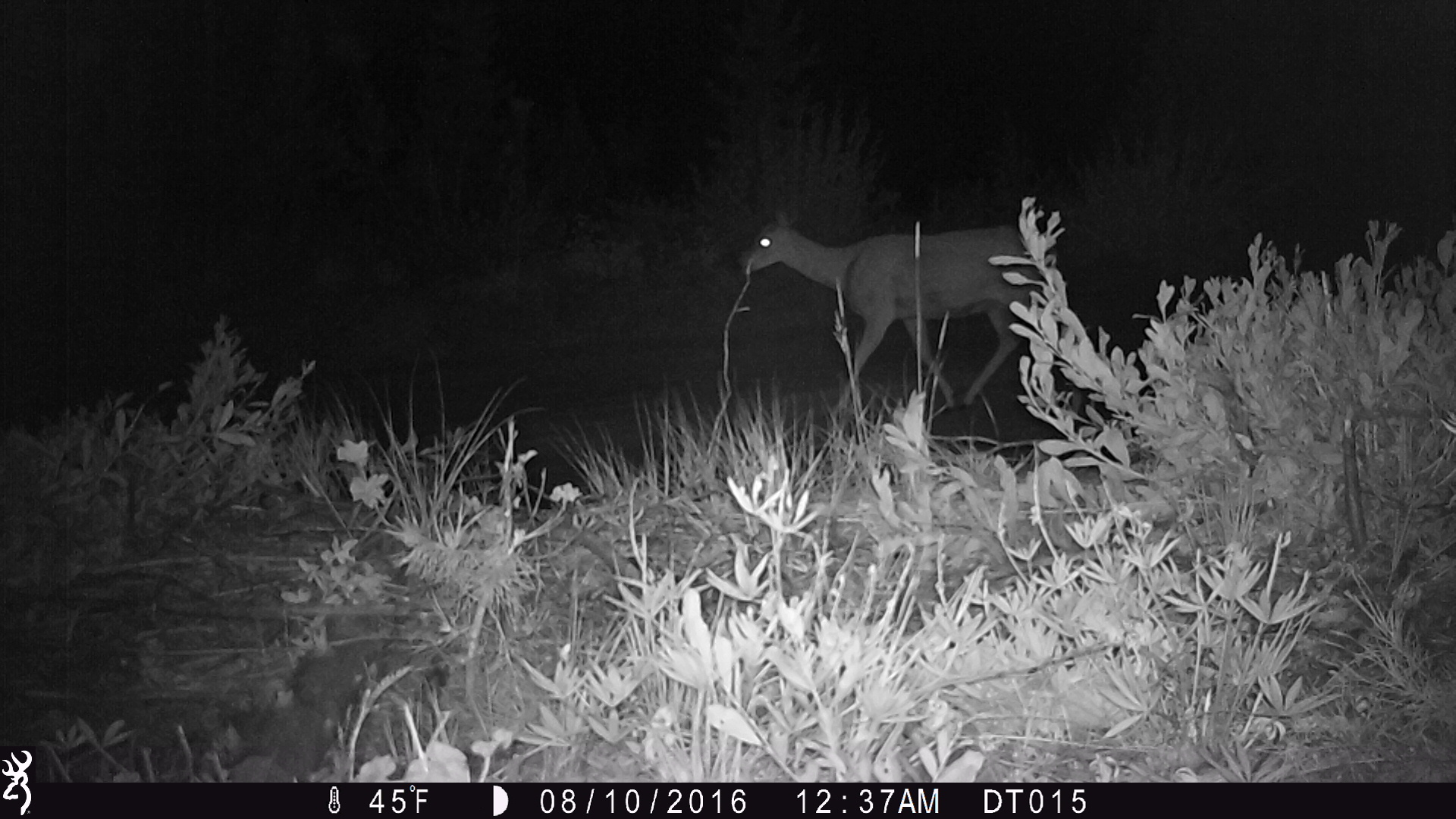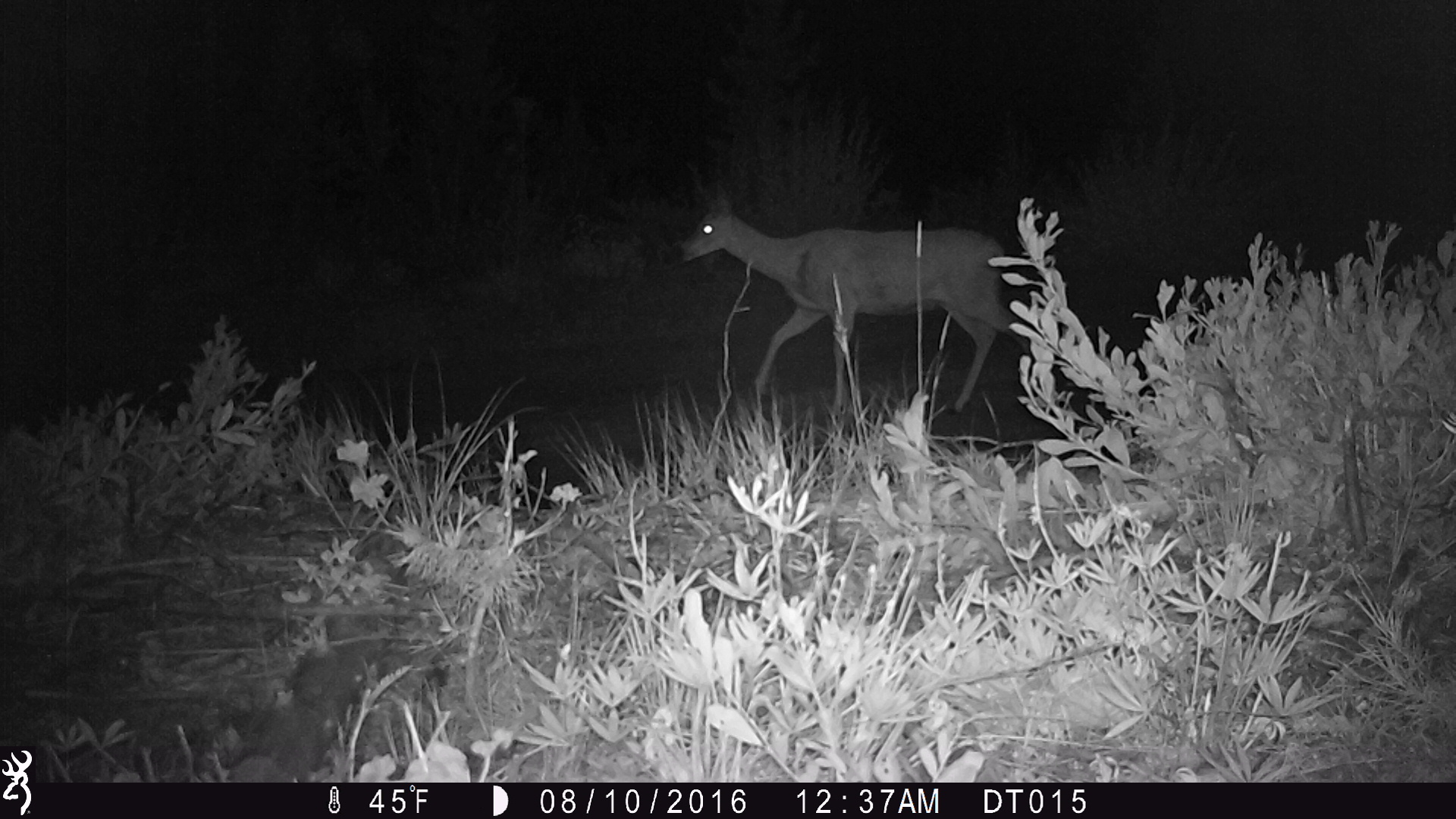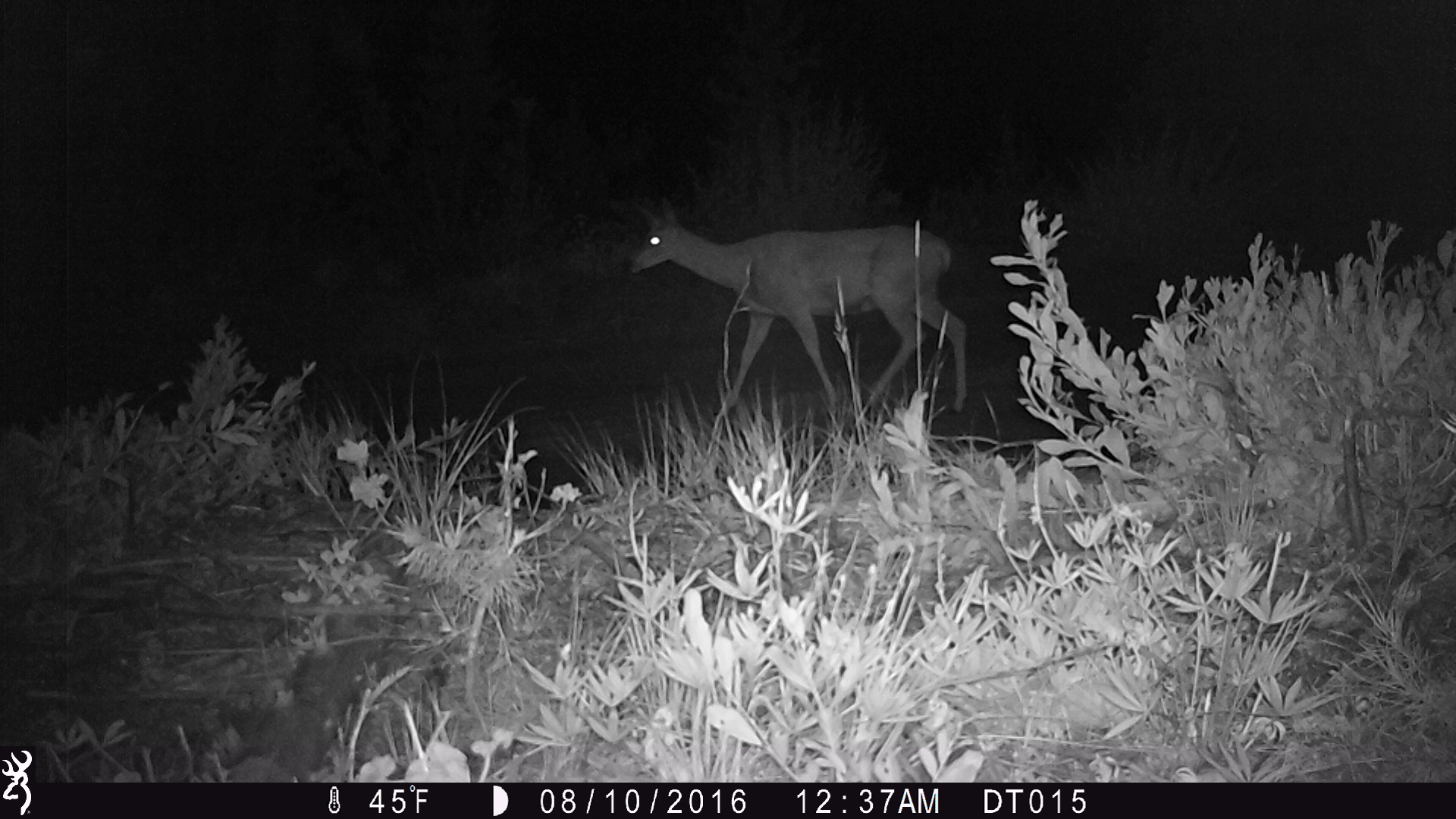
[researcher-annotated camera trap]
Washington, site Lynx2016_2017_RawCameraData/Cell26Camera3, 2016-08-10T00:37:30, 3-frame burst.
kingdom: Animalia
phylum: Chordata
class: Mammalia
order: Artiodactyla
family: Cervidae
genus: Odocoileus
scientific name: Odocoileus hemionus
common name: mule deer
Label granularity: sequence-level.